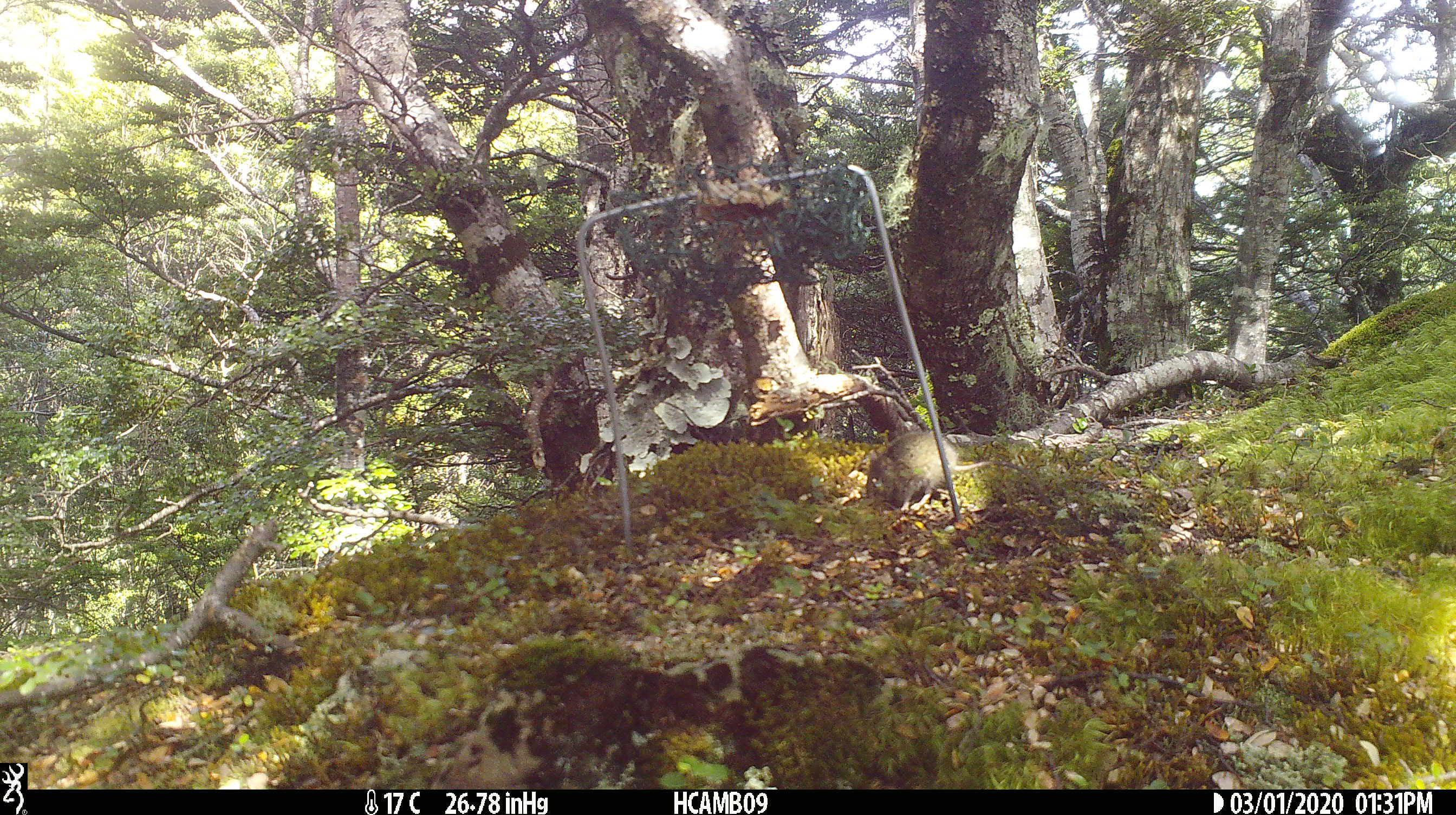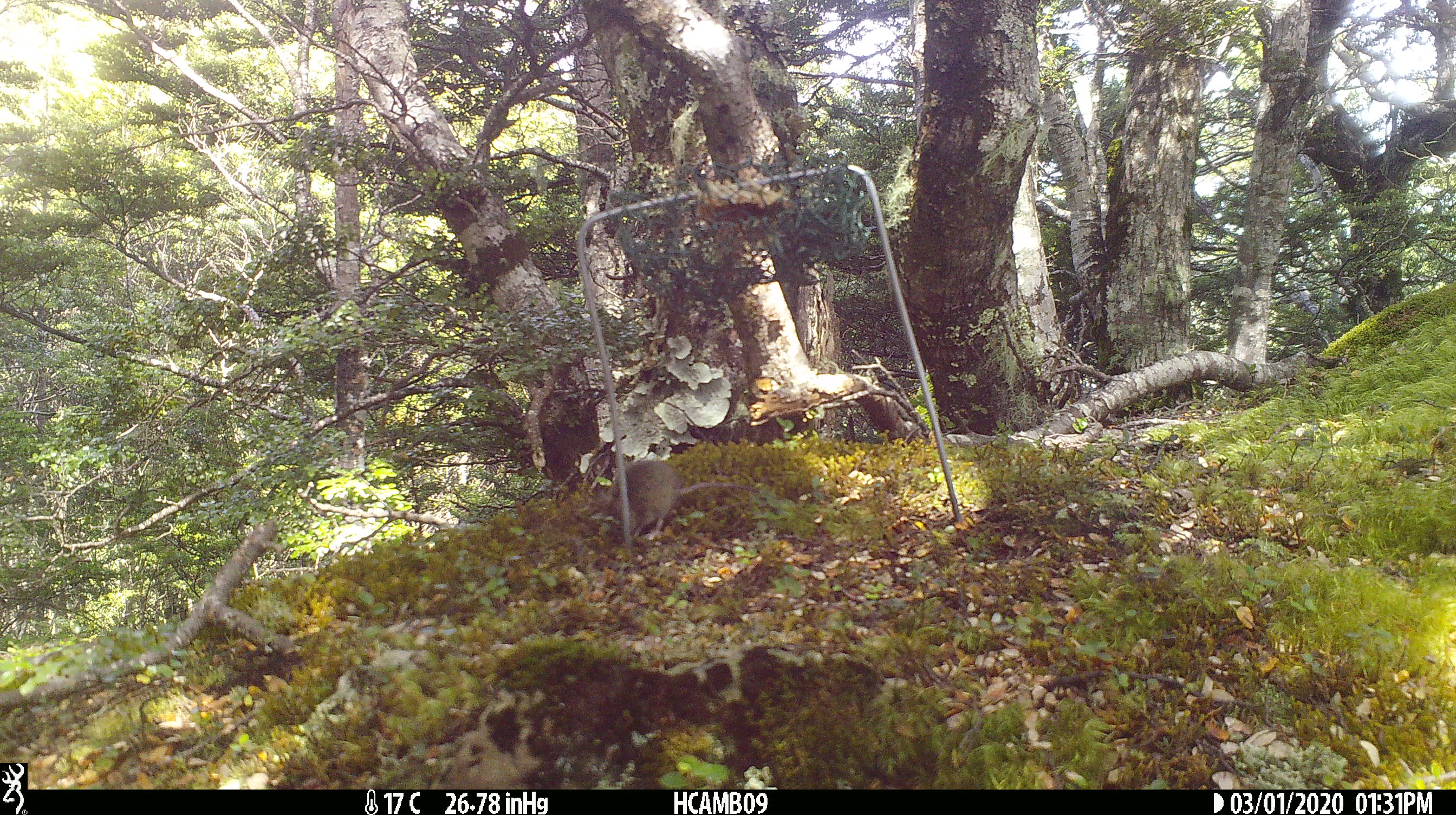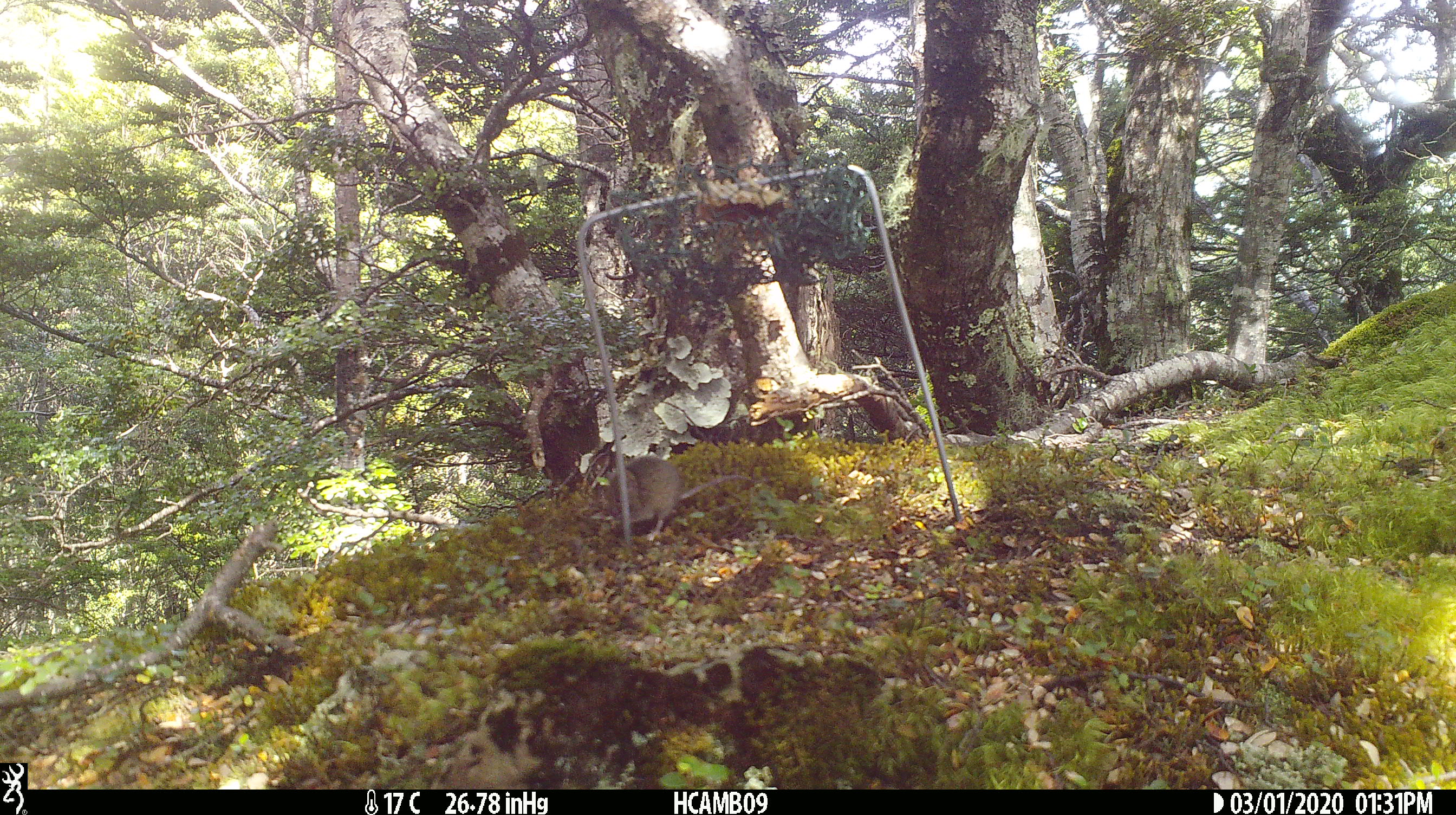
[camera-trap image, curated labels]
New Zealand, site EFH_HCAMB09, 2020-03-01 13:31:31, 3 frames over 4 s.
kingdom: Animalia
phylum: Chordata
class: Mammalia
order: Rodentia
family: Muridae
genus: Mus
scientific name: Mus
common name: mouse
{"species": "mouse (Mus)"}